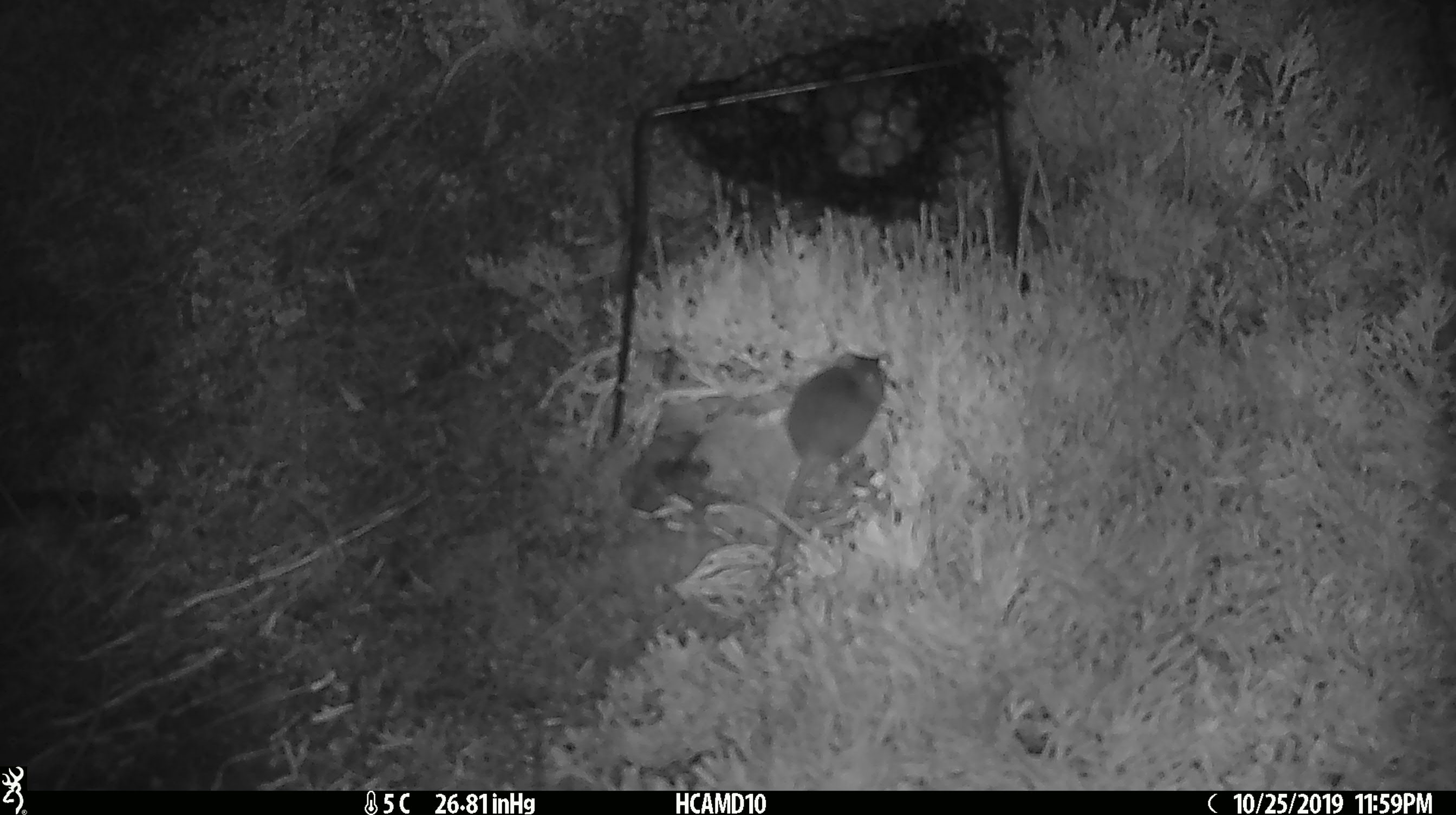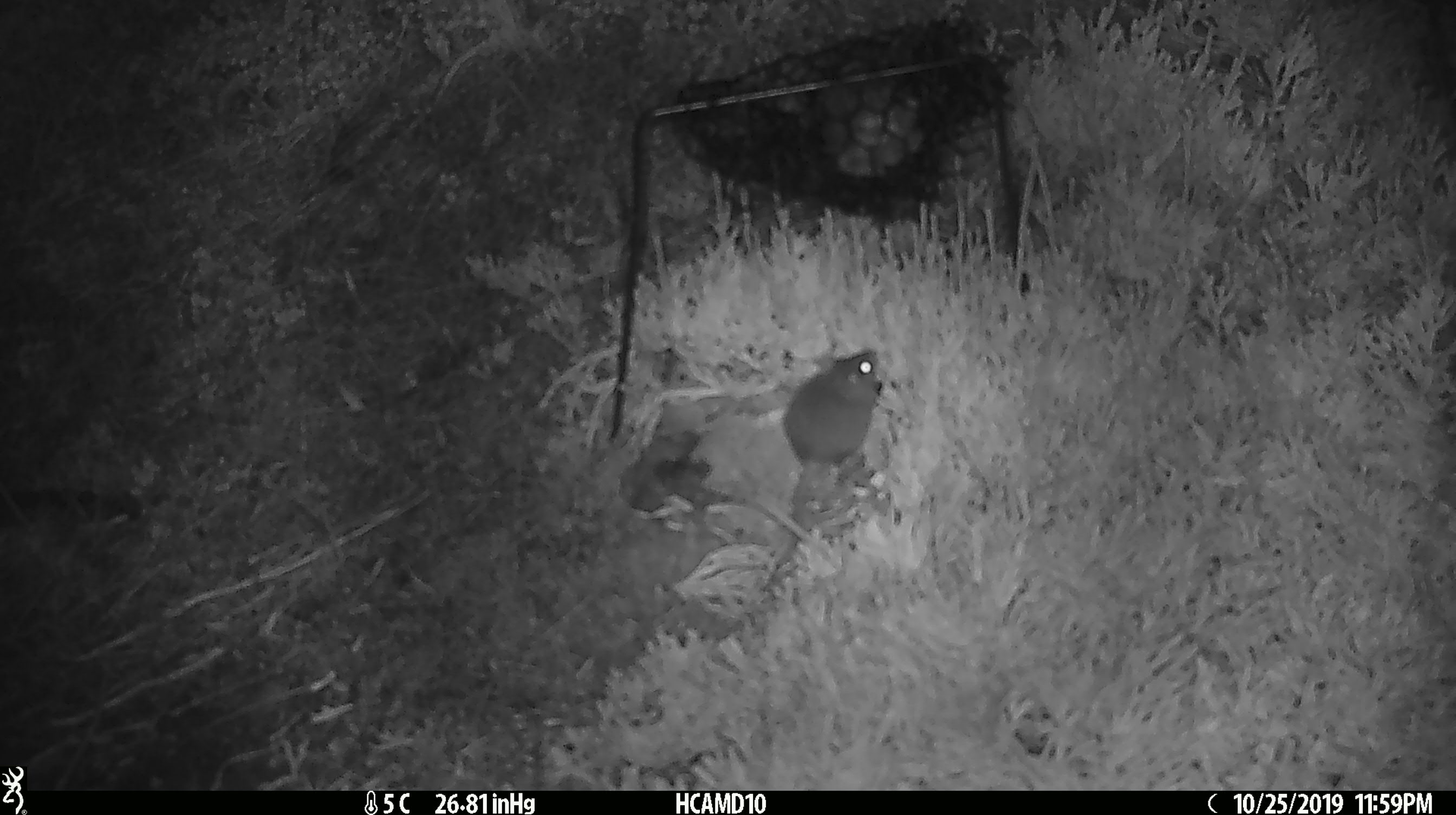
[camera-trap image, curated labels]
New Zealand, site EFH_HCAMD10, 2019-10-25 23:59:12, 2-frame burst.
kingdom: Animalia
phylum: Chordata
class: Mammalia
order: Rodentia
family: Muridae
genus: Mus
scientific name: Mus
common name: mouse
Mouse (Mus).